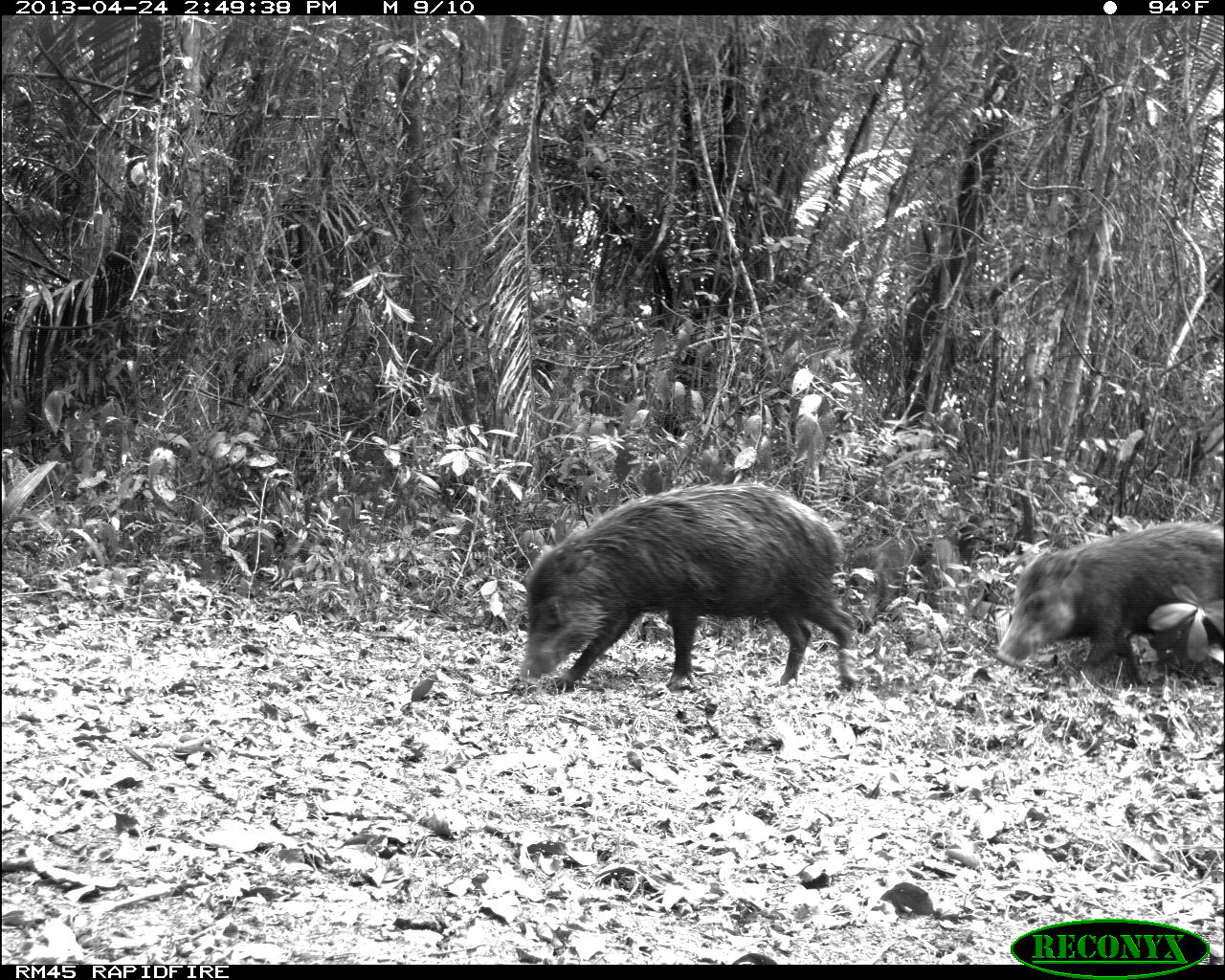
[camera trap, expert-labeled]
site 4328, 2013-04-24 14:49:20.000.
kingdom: Animalia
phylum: Chordata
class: Mammalia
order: Artiodactyla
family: Tayassuidae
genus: Tayassu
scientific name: Tayassu pecari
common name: white-lipped peccary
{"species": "Tayassu pecari (white-lipped peccary)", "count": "10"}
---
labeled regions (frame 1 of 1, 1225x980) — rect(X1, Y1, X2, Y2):
tayassu pecari: rect(520, 484, 857, 693); rect(996, 520, 1221, 685)